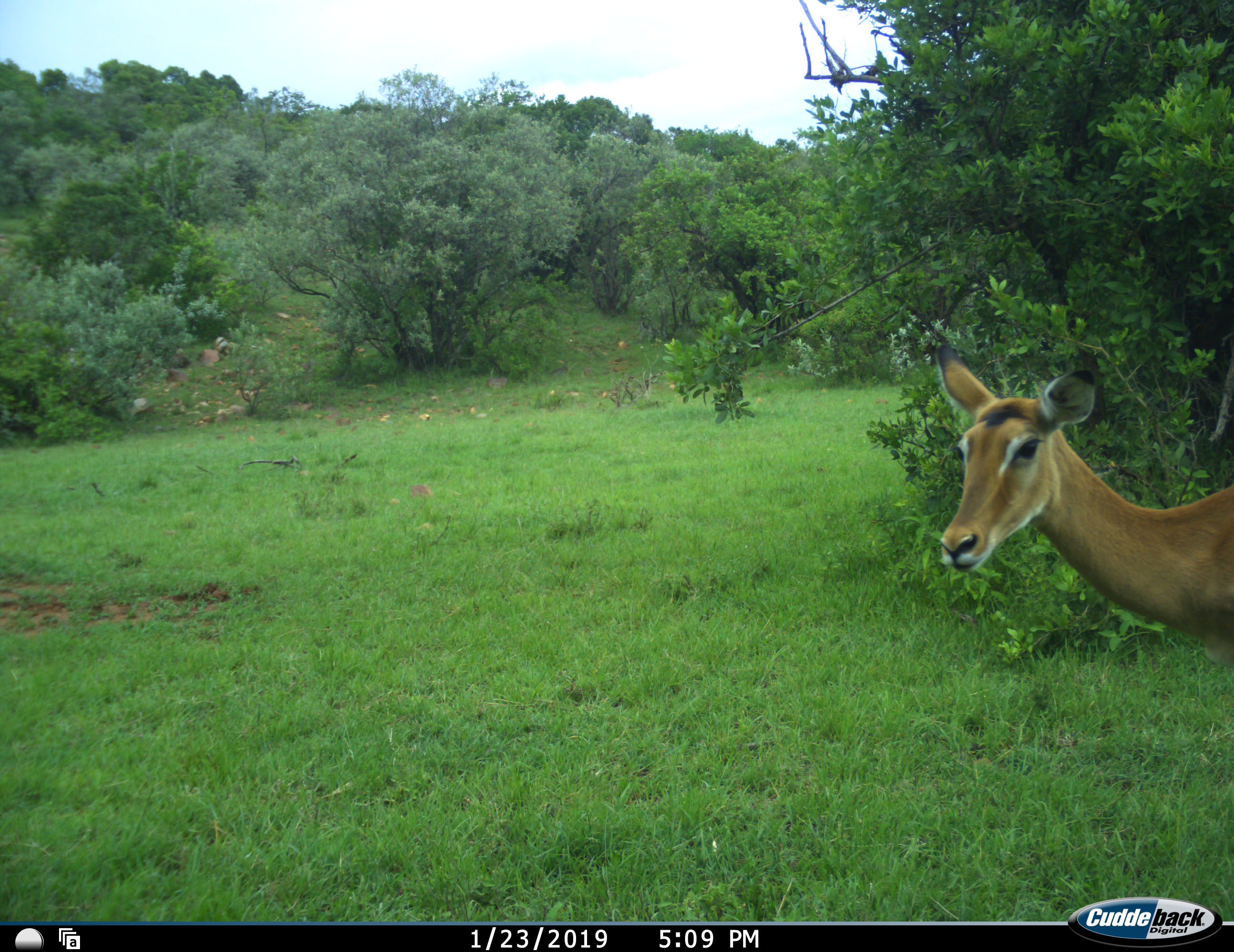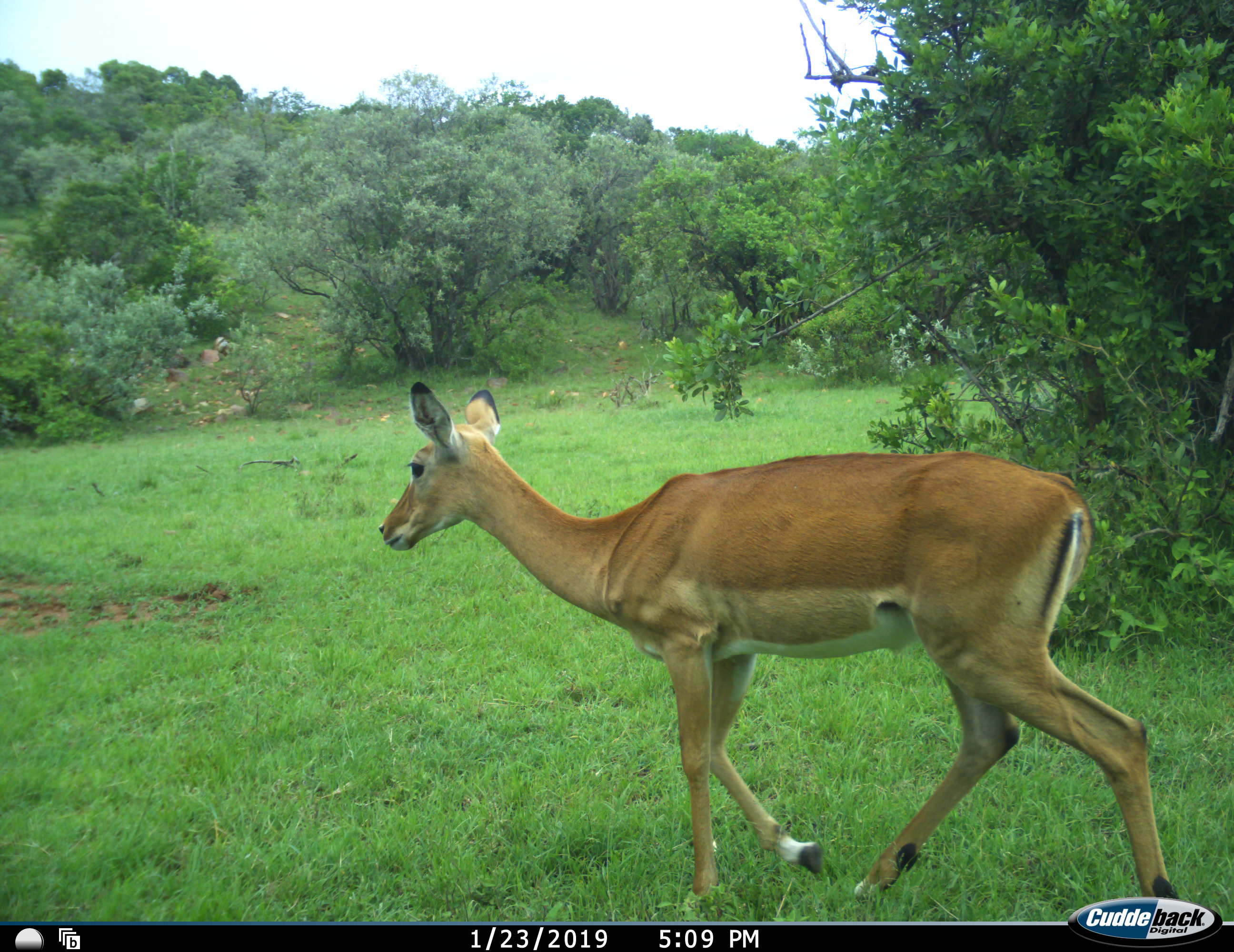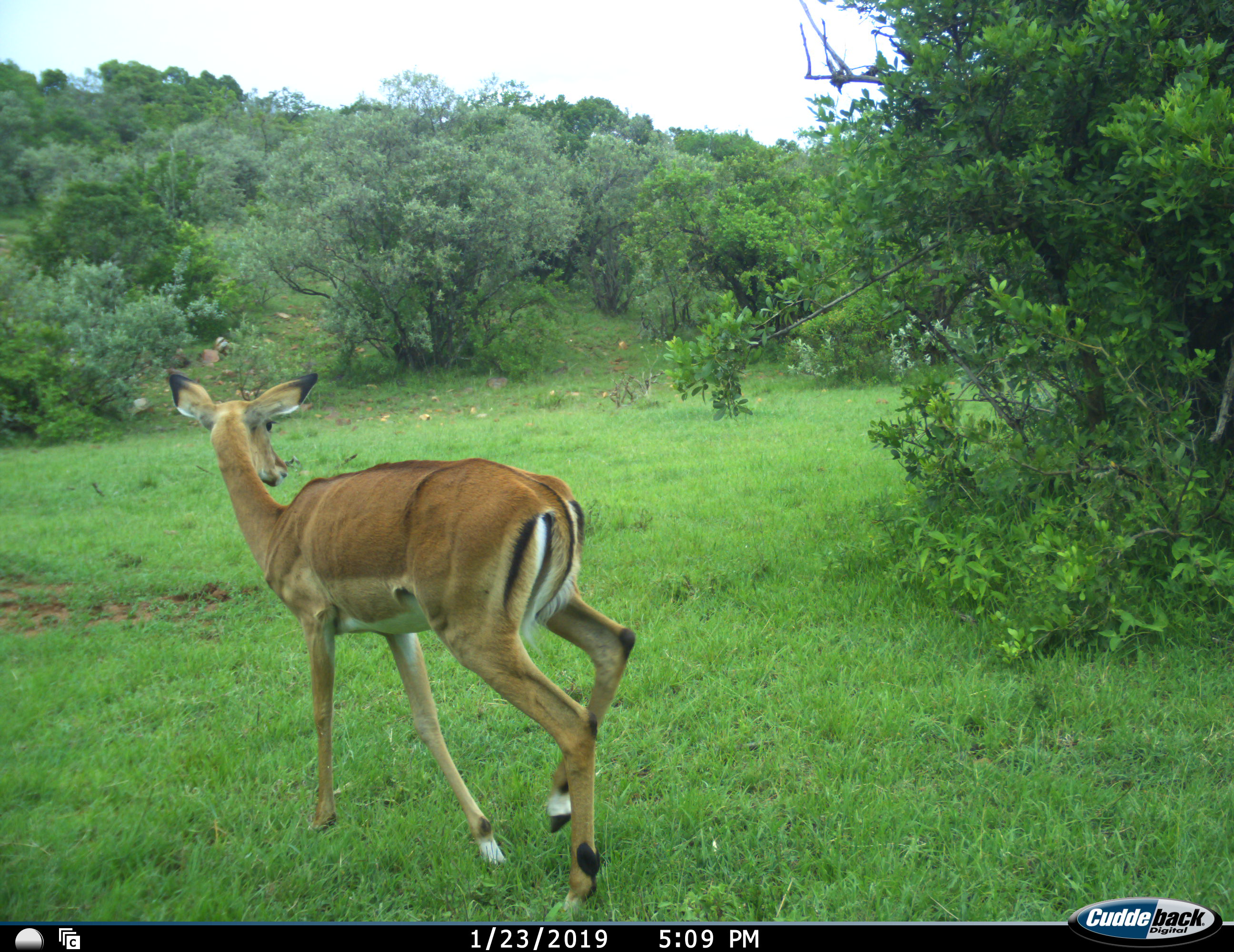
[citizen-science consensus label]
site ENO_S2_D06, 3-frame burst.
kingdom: Animalia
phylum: Chordata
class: Mammalia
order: Artiodactyla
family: Bovidae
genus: Aepyceros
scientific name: Aepyceros melampus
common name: impala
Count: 1.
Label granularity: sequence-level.